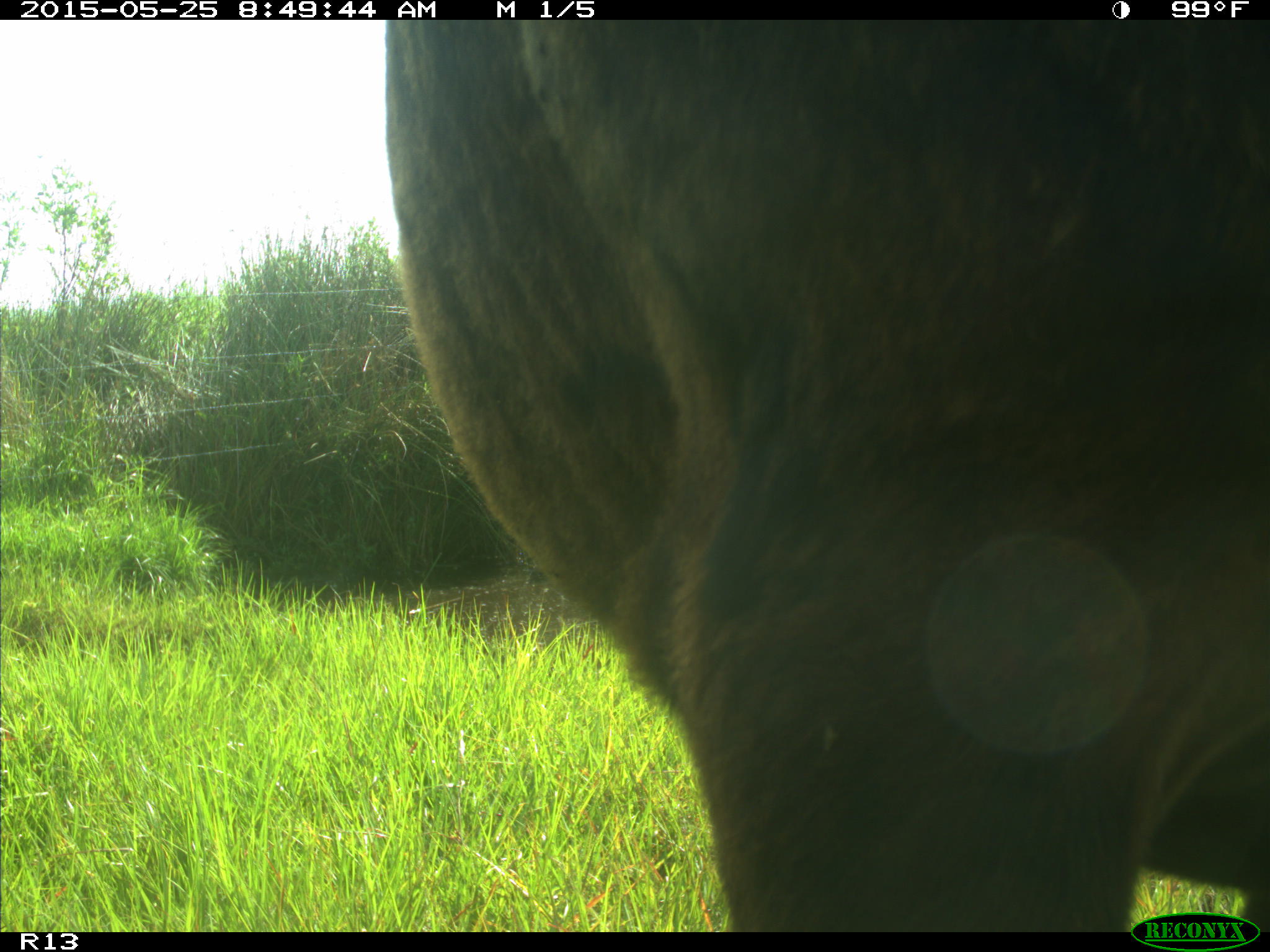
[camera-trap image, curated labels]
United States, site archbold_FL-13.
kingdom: Animalia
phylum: Chordata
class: Mammalia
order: Artiodactyla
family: Bovidae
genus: Bos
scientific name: Bos taurus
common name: domestic cow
Bos taurus (domestic cow).